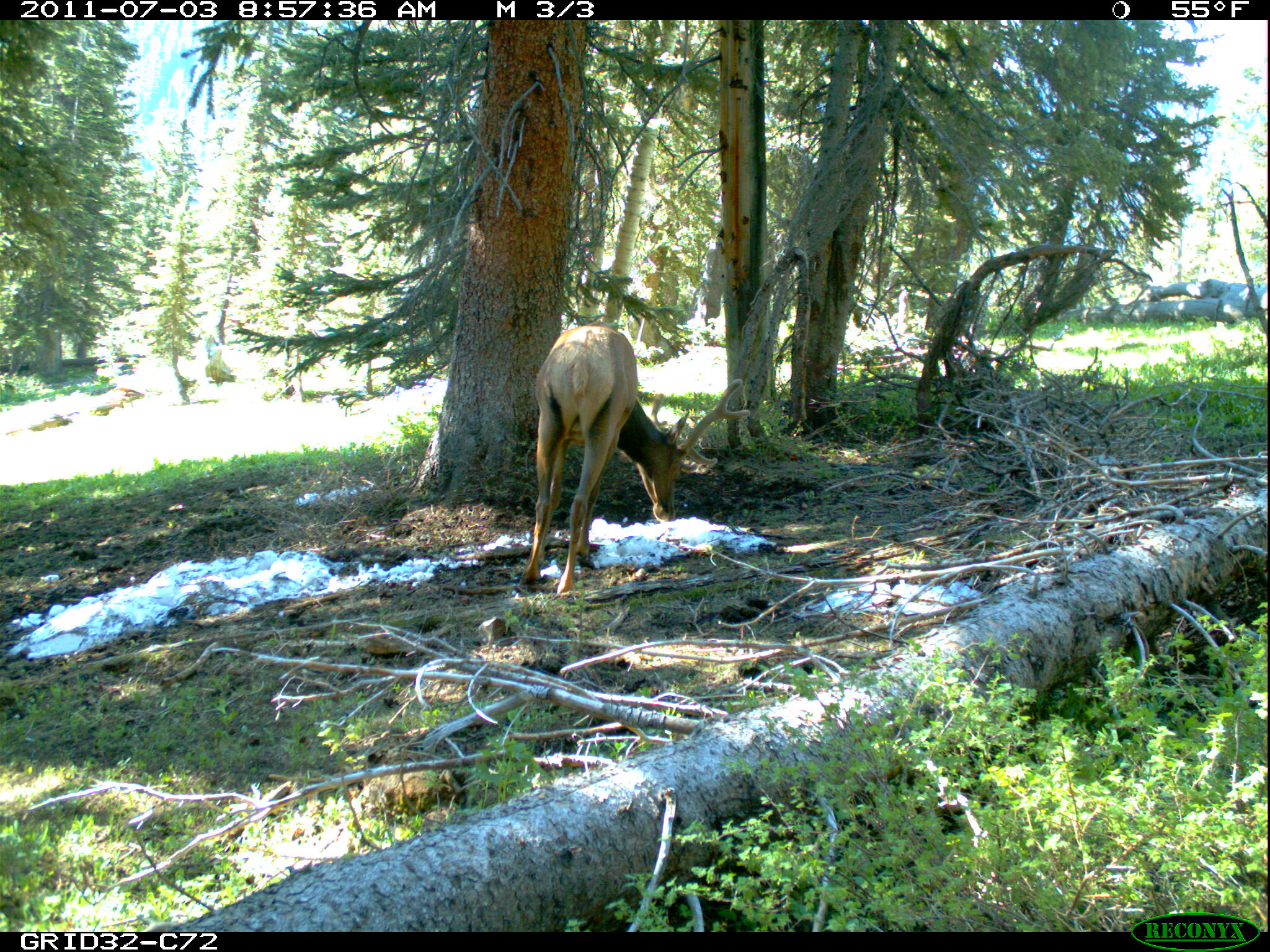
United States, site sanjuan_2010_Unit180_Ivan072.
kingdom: Animalia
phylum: Chordata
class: Mammalia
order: Artiodactyla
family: Cervidae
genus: Cervus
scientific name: Cervus elaphus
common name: red deer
Cervus elaphus (red deer).